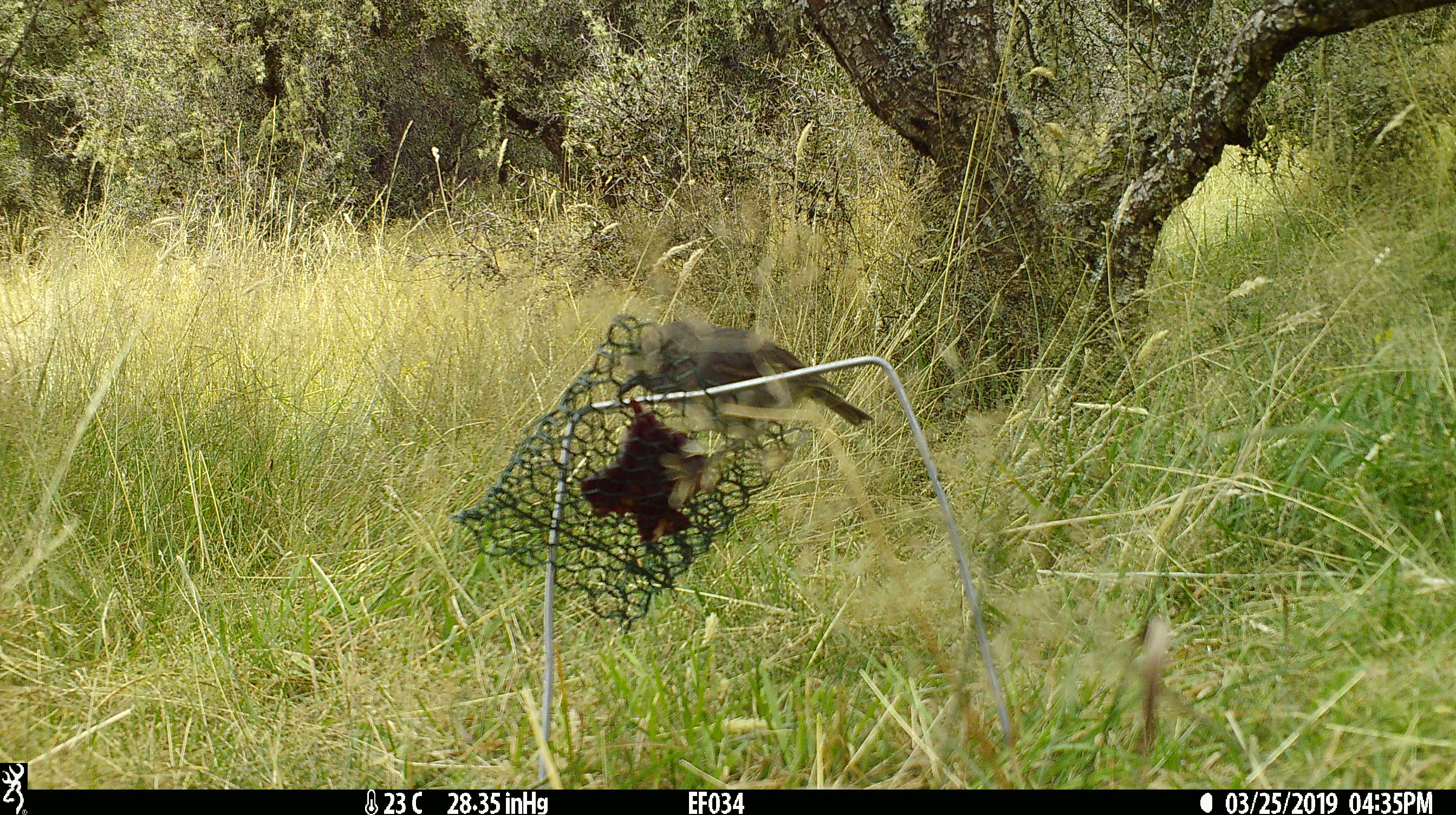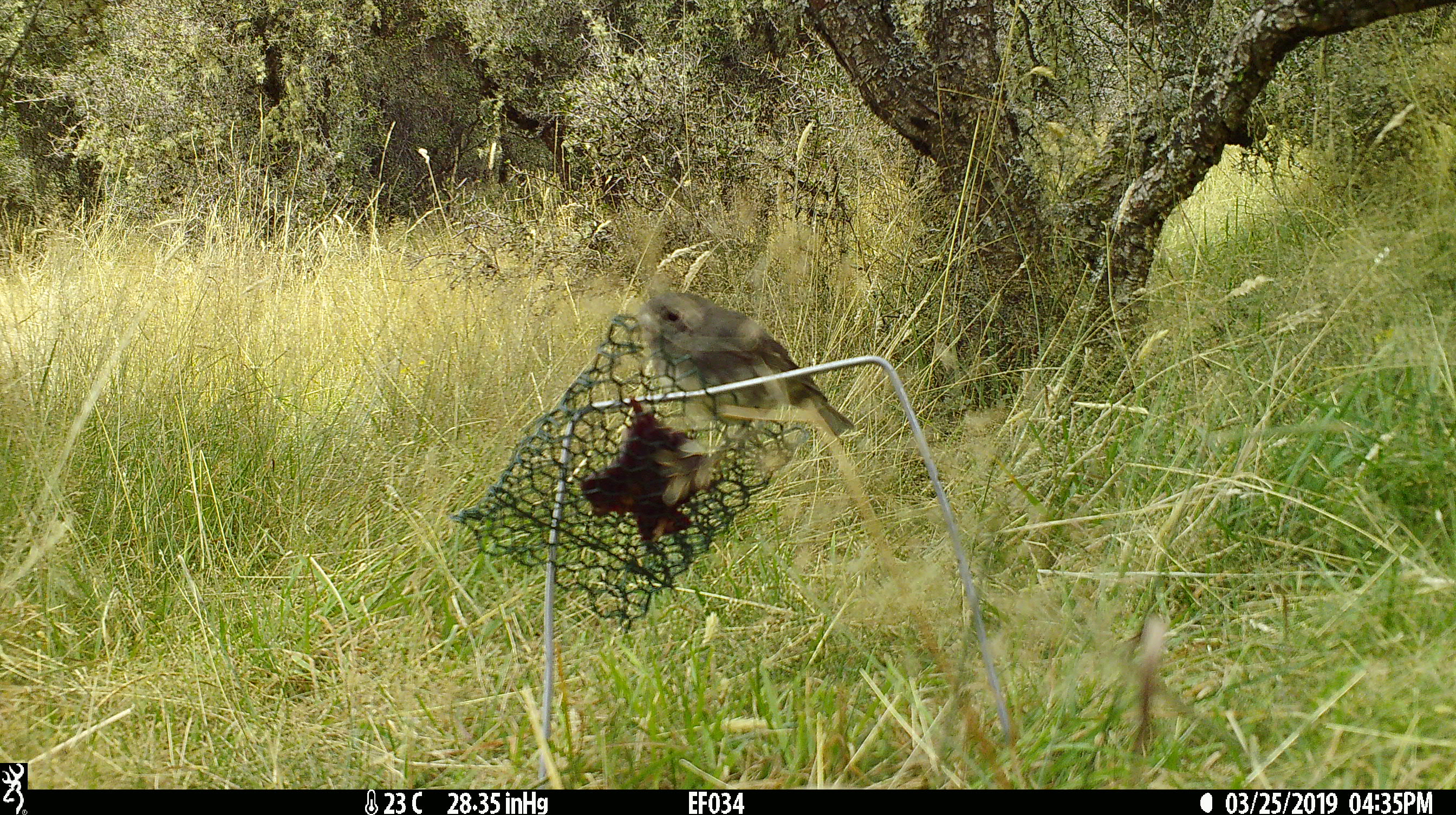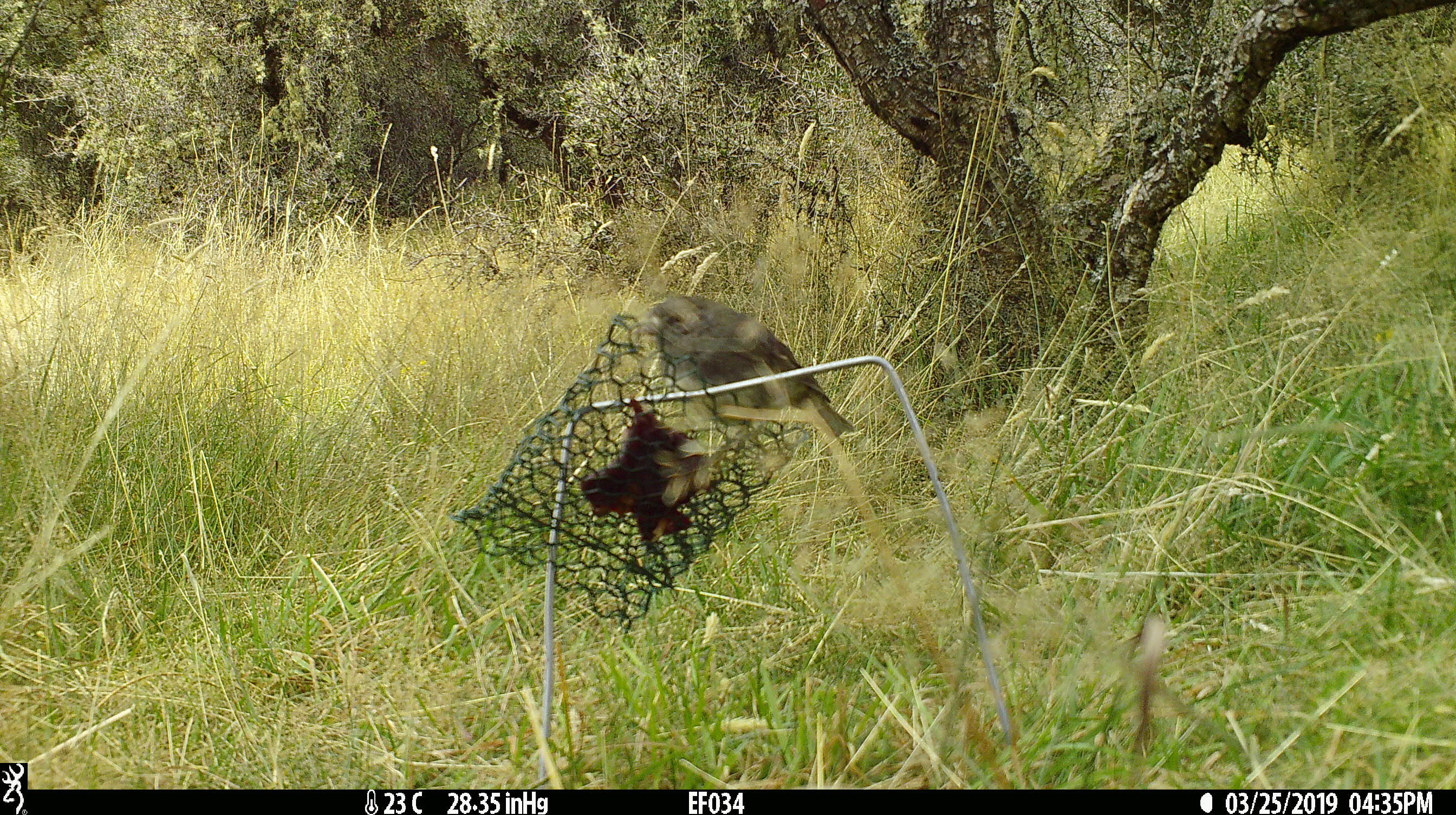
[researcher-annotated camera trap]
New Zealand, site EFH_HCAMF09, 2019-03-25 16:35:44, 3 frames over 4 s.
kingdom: Animalia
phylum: Chordata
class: Aves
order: Passeriformes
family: Petroicidae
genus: Petroica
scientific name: Petroica australis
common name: new zealand robin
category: robin